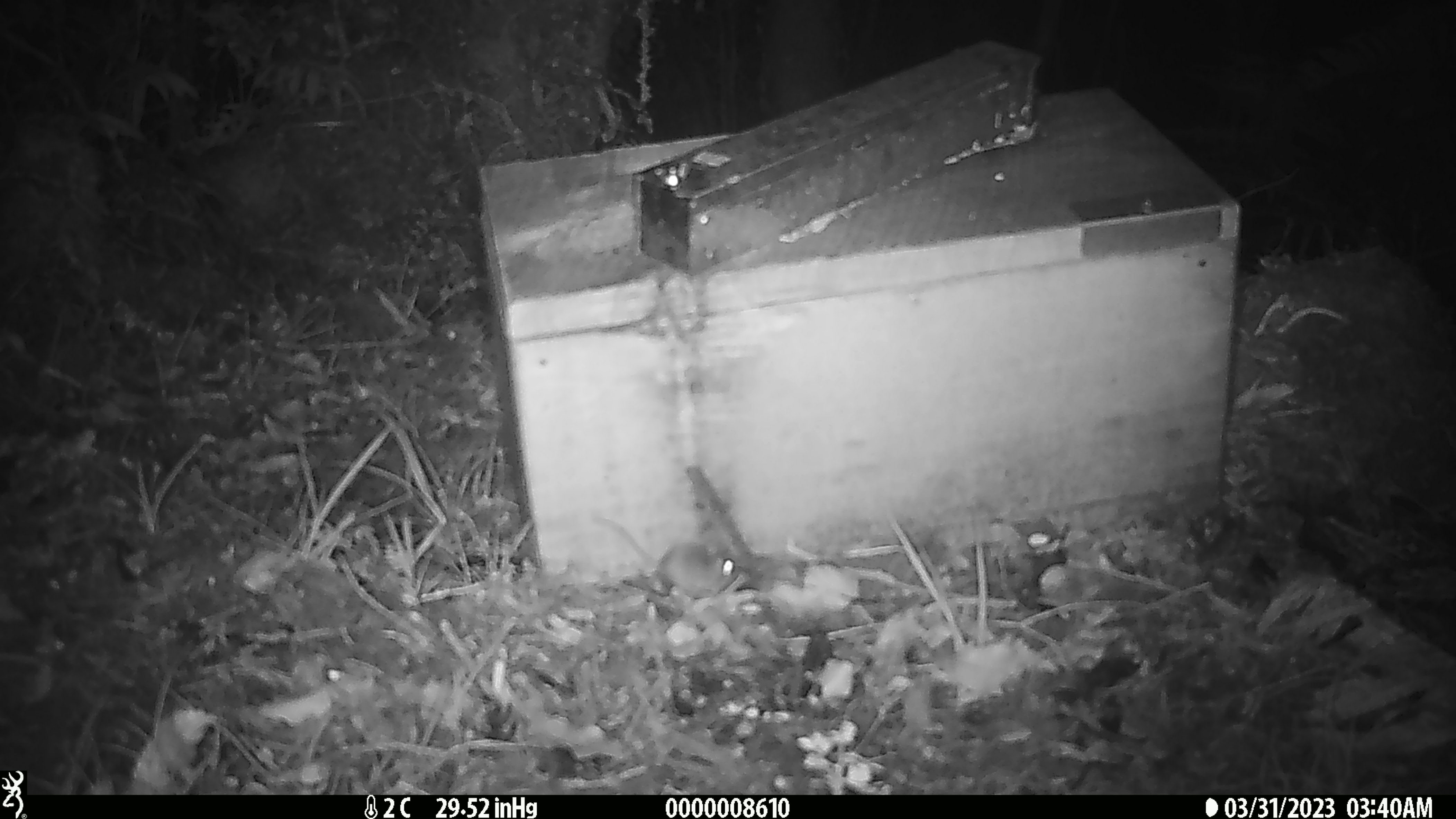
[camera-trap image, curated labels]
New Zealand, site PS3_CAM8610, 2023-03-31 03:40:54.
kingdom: Animalia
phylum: Chordata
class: Mammalia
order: Rodentia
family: Muridae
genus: Mus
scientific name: Mus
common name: mouse